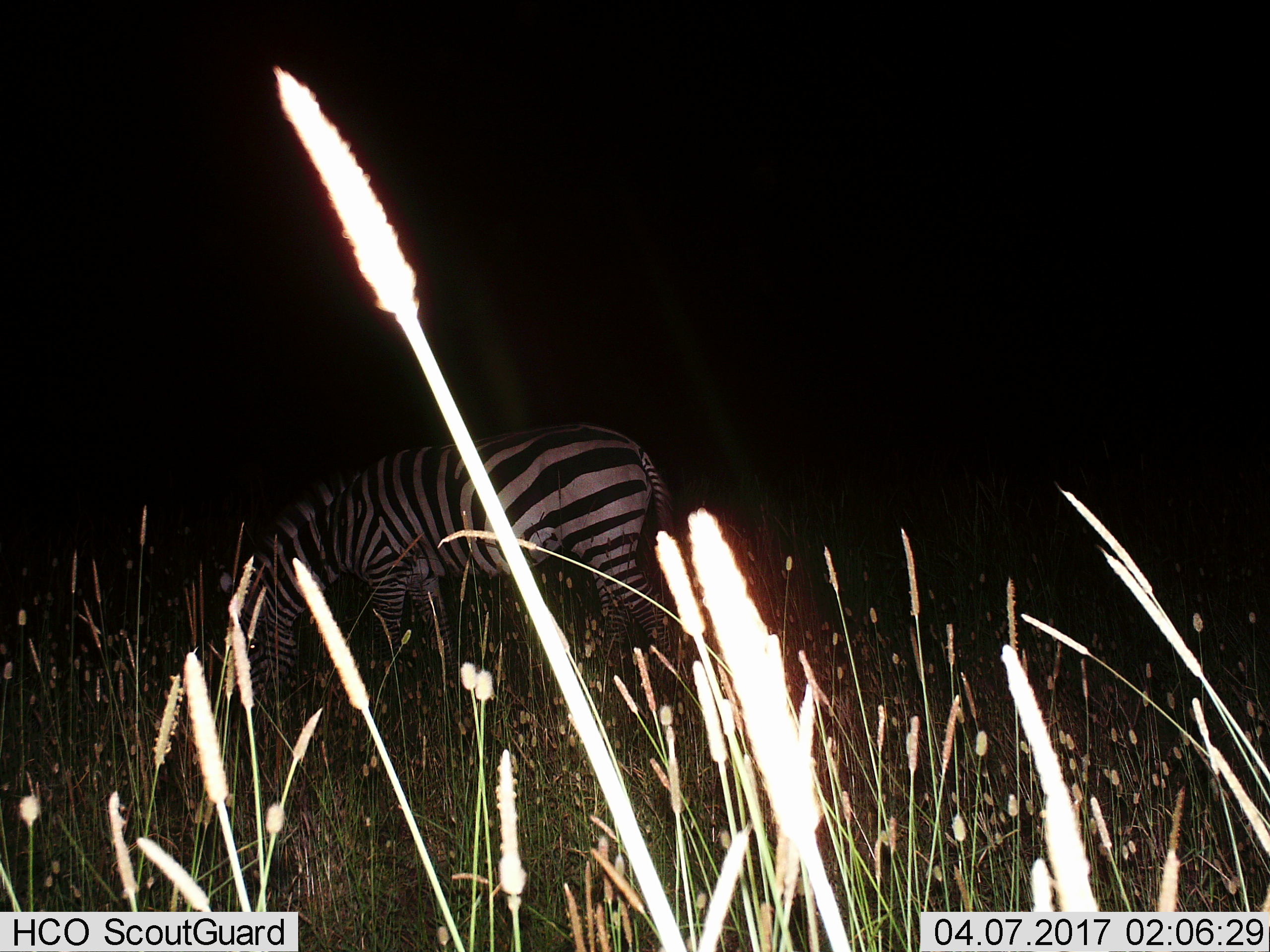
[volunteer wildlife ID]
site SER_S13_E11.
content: unidentified animal